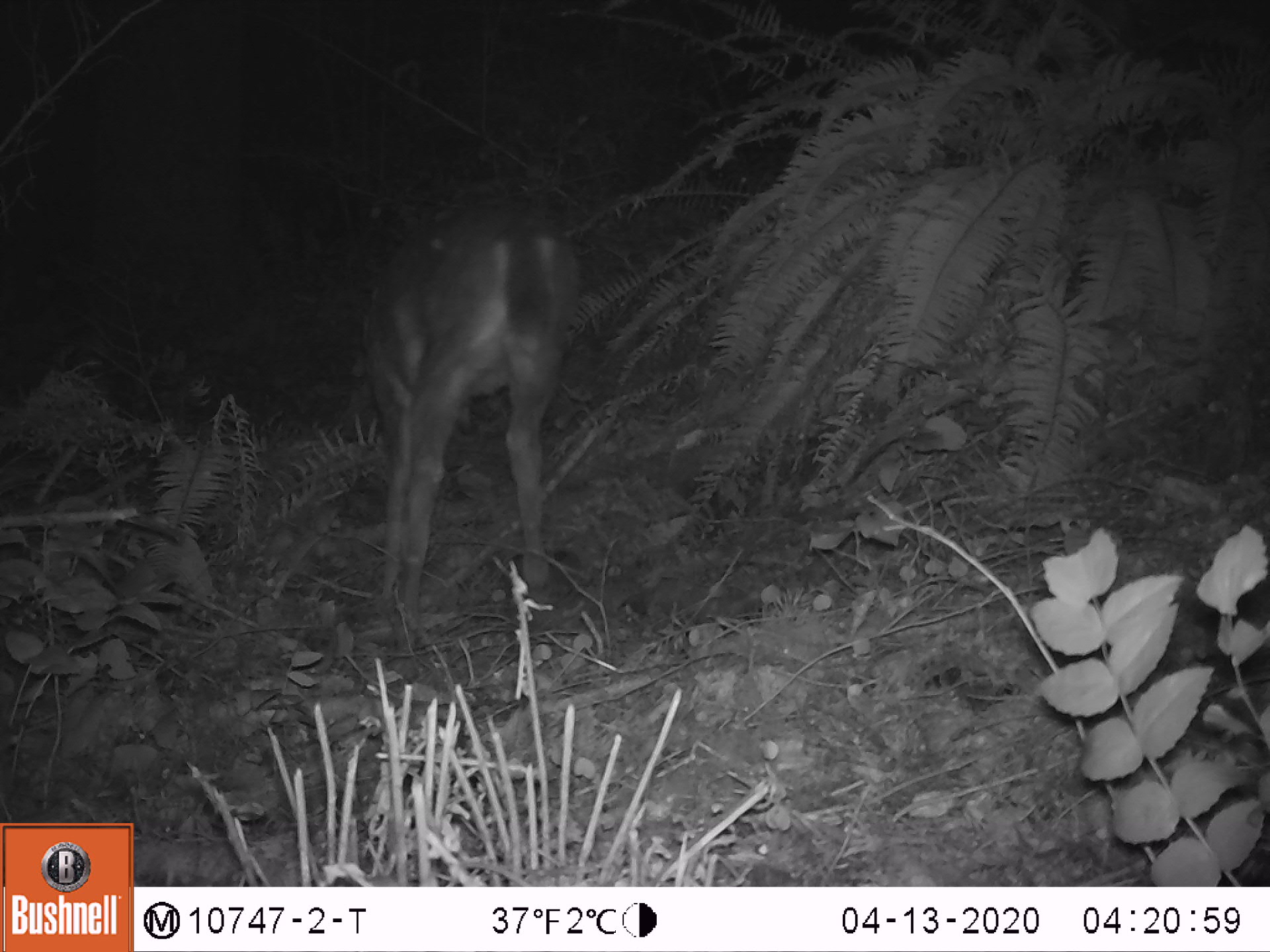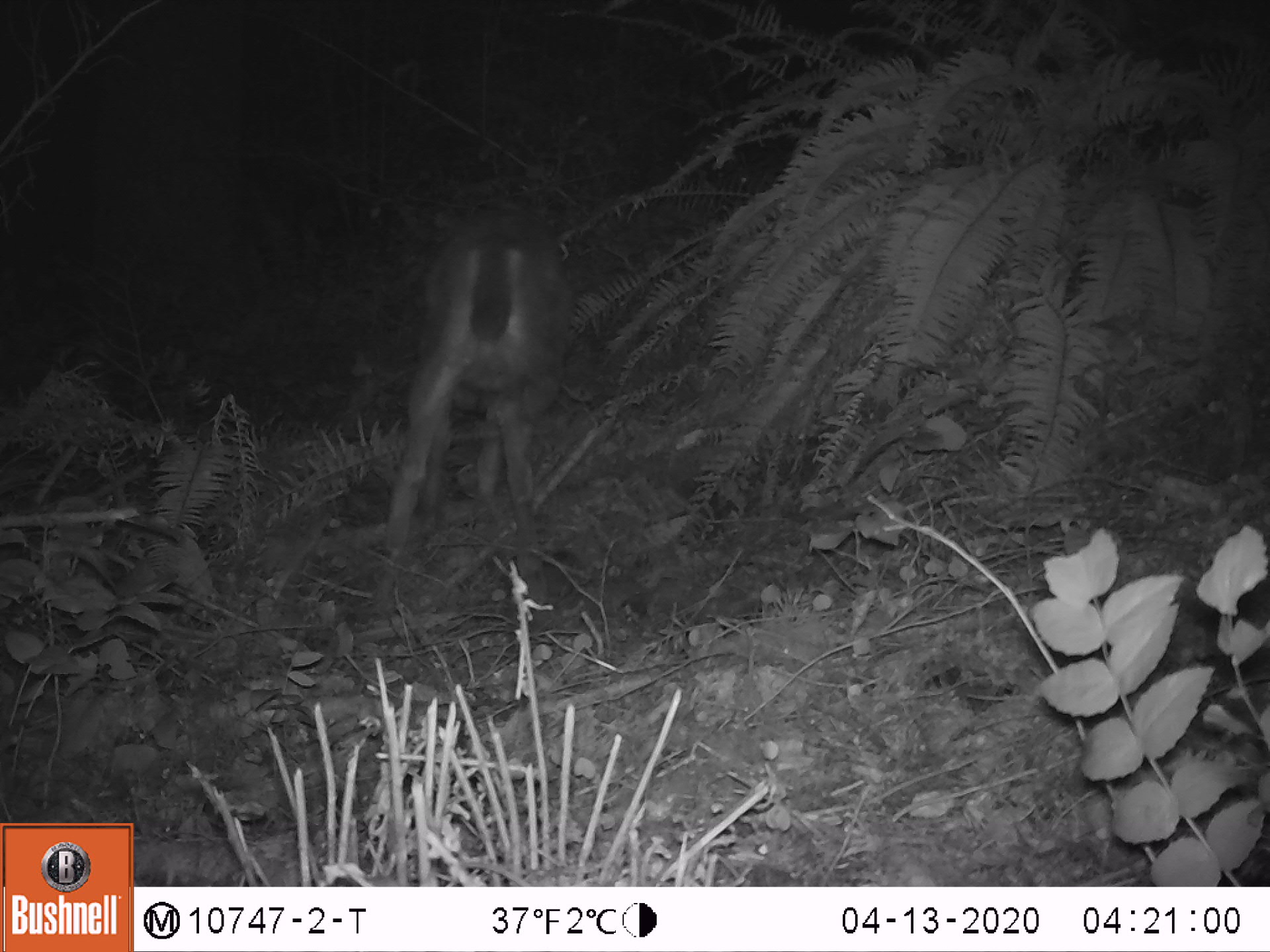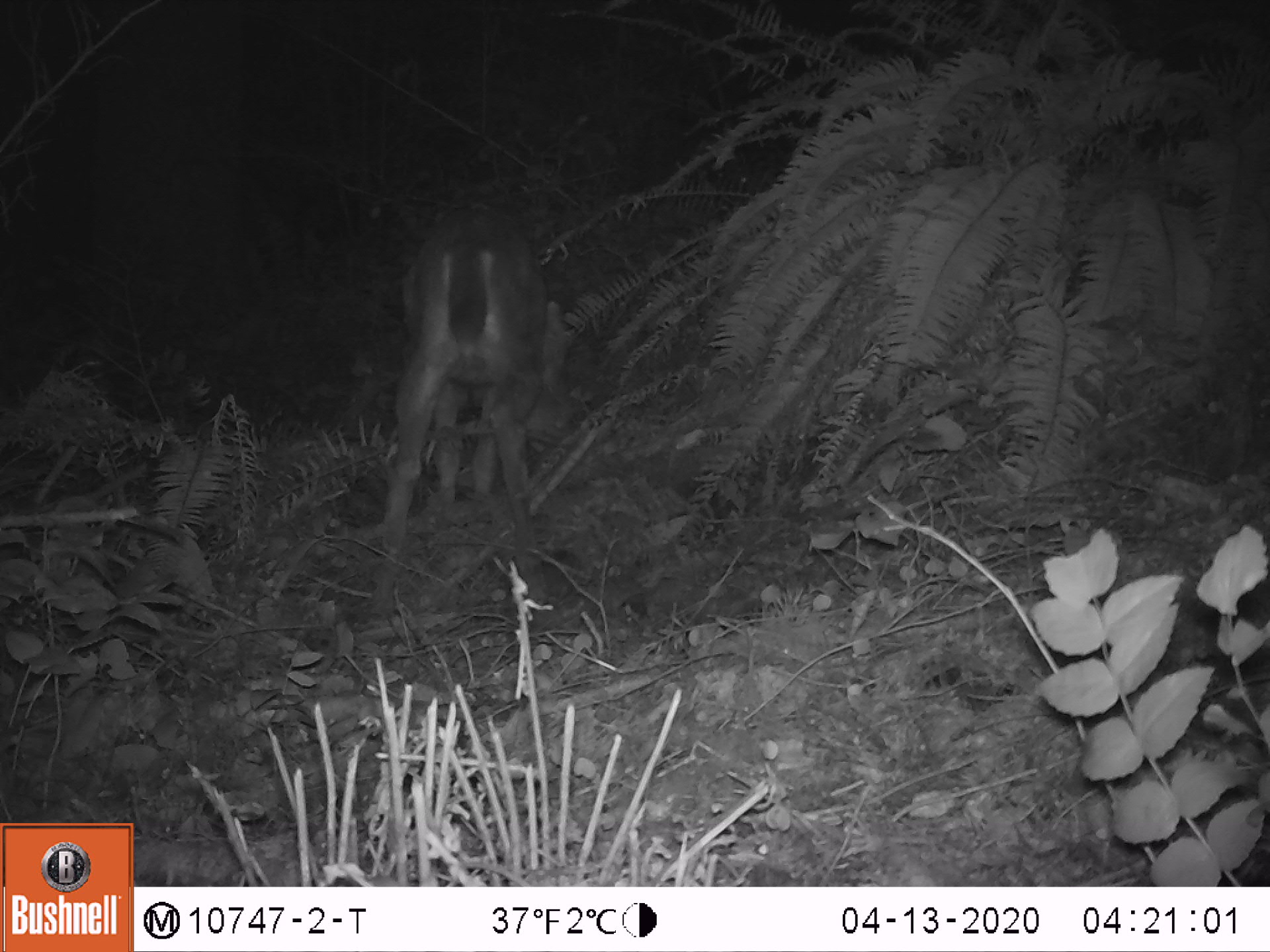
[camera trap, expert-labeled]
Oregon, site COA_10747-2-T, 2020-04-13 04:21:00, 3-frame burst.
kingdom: Animalia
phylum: Chordata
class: Mammalia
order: Artiodactyla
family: Cervidae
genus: Odocoileus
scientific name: Odocoileus hemionus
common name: black-tailed deer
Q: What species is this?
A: Black-tailed deer (Odocoileus hemionus).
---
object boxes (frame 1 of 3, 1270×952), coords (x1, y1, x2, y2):
black-tailed deer: (340, 184, 594, 624)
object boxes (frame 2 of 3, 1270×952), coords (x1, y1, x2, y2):
black-tailed deer: (373, 212, 580, 573)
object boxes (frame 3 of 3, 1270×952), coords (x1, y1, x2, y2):
black-tailed deer: (369, 197, 576, 560)